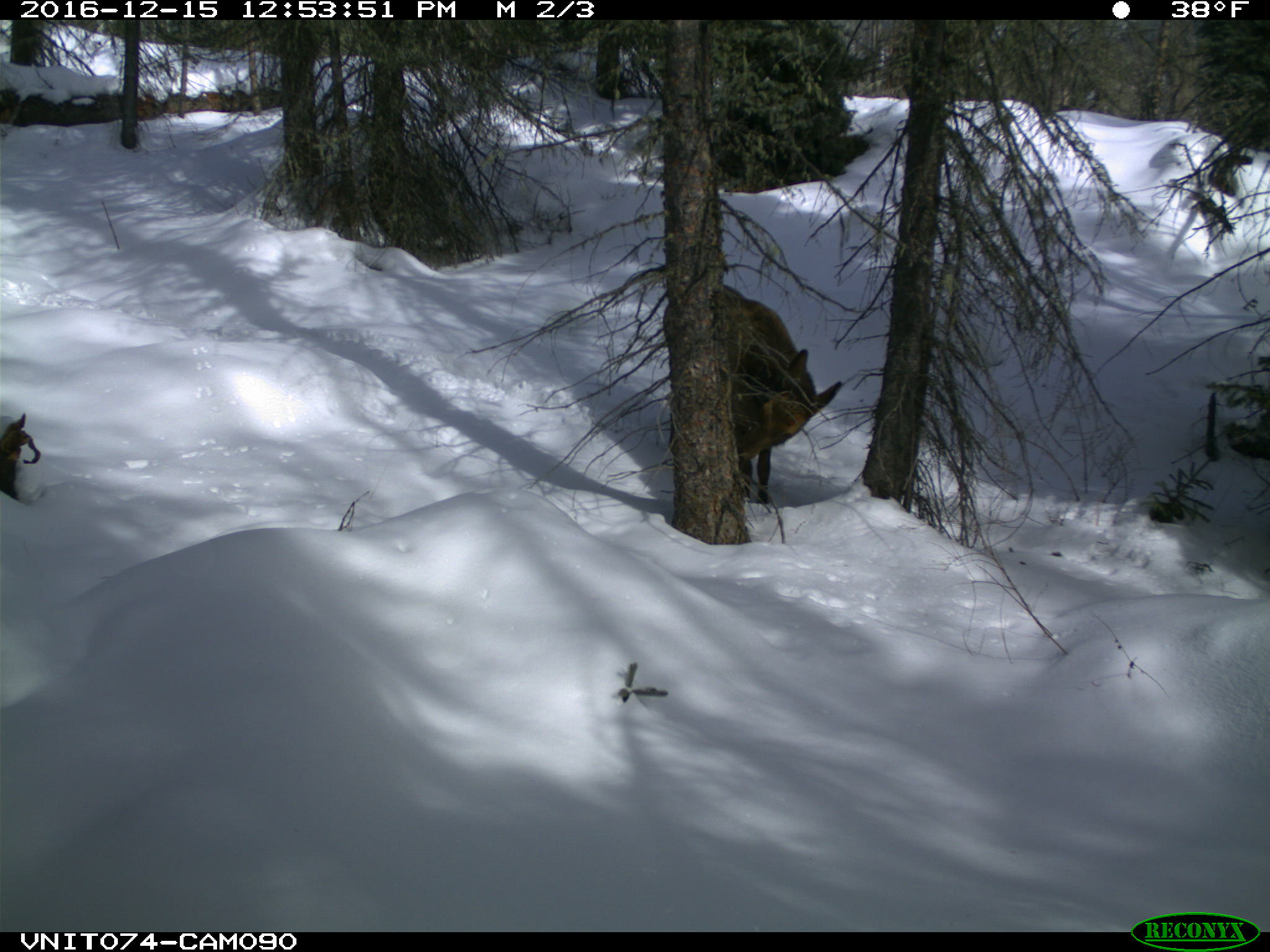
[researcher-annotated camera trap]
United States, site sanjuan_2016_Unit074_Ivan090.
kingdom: Animalia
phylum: Chordata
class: Mammalia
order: Artiodactyla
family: Cervidae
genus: Cervus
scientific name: Cervus elaphus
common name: red deer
Cervus elaphus (red deer).